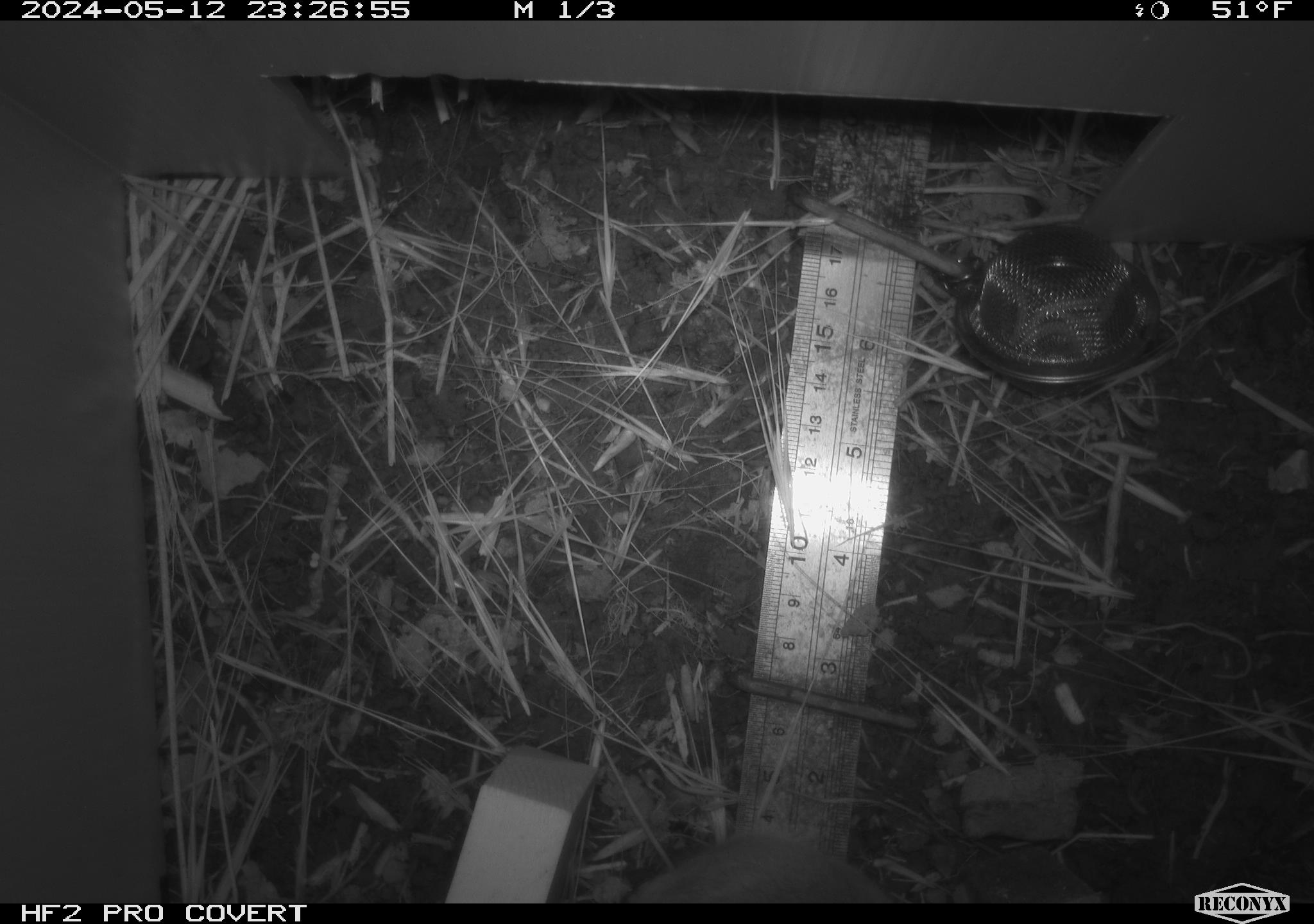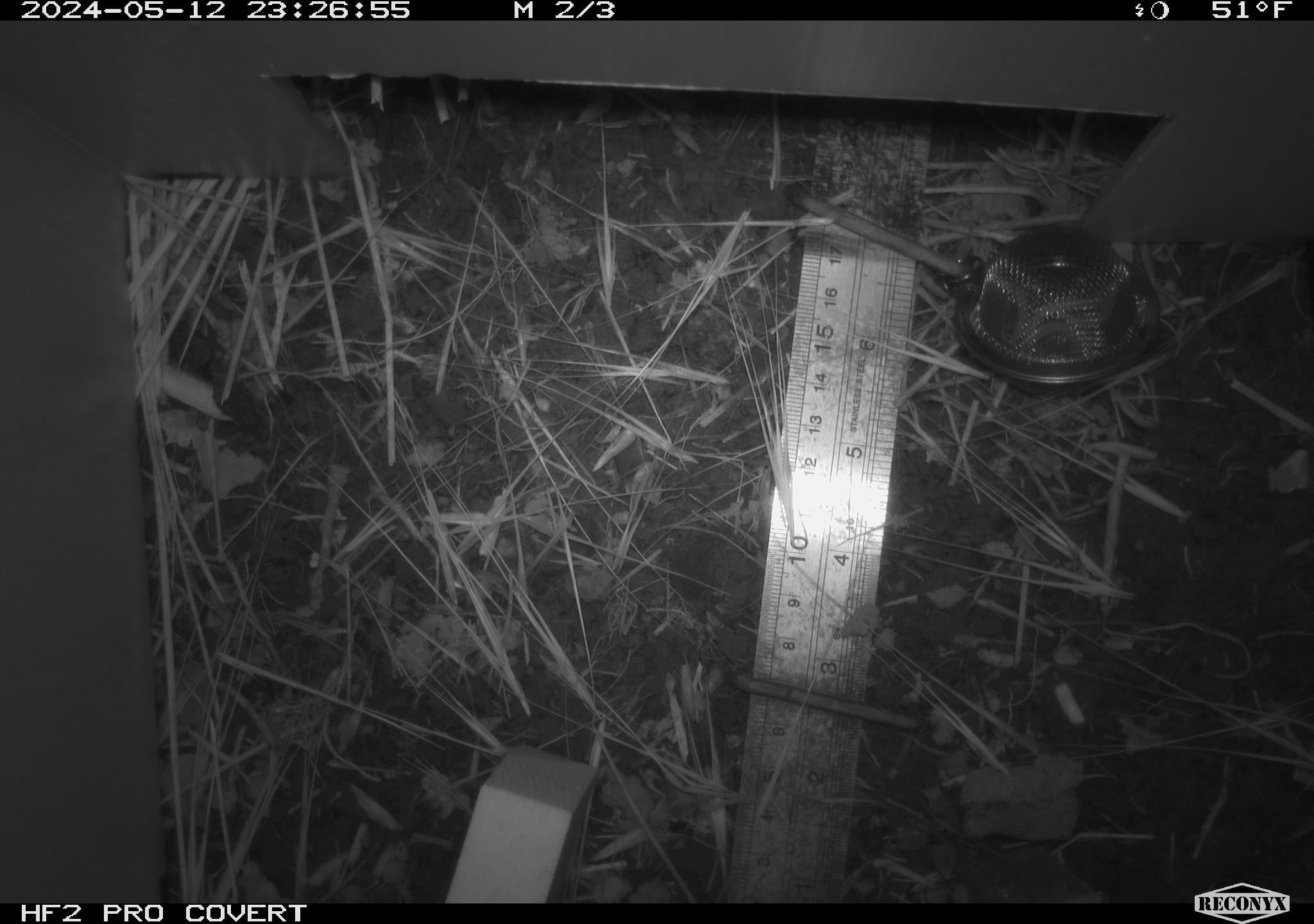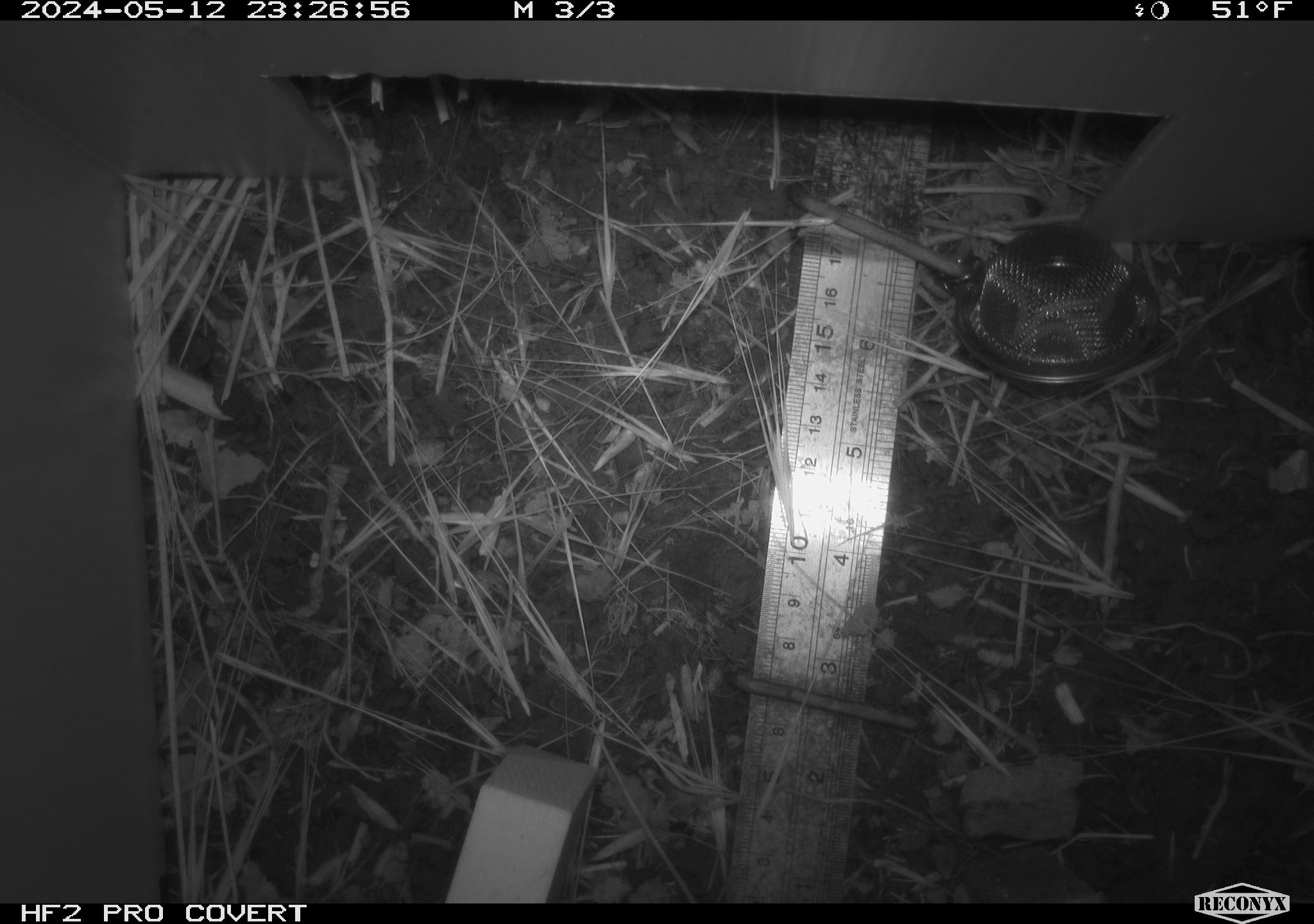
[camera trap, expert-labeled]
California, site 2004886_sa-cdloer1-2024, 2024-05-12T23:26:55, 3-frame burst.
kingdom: Animalia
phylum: Chordata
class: Mammalia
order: Rodentia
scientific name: Rodentia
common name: mouse species